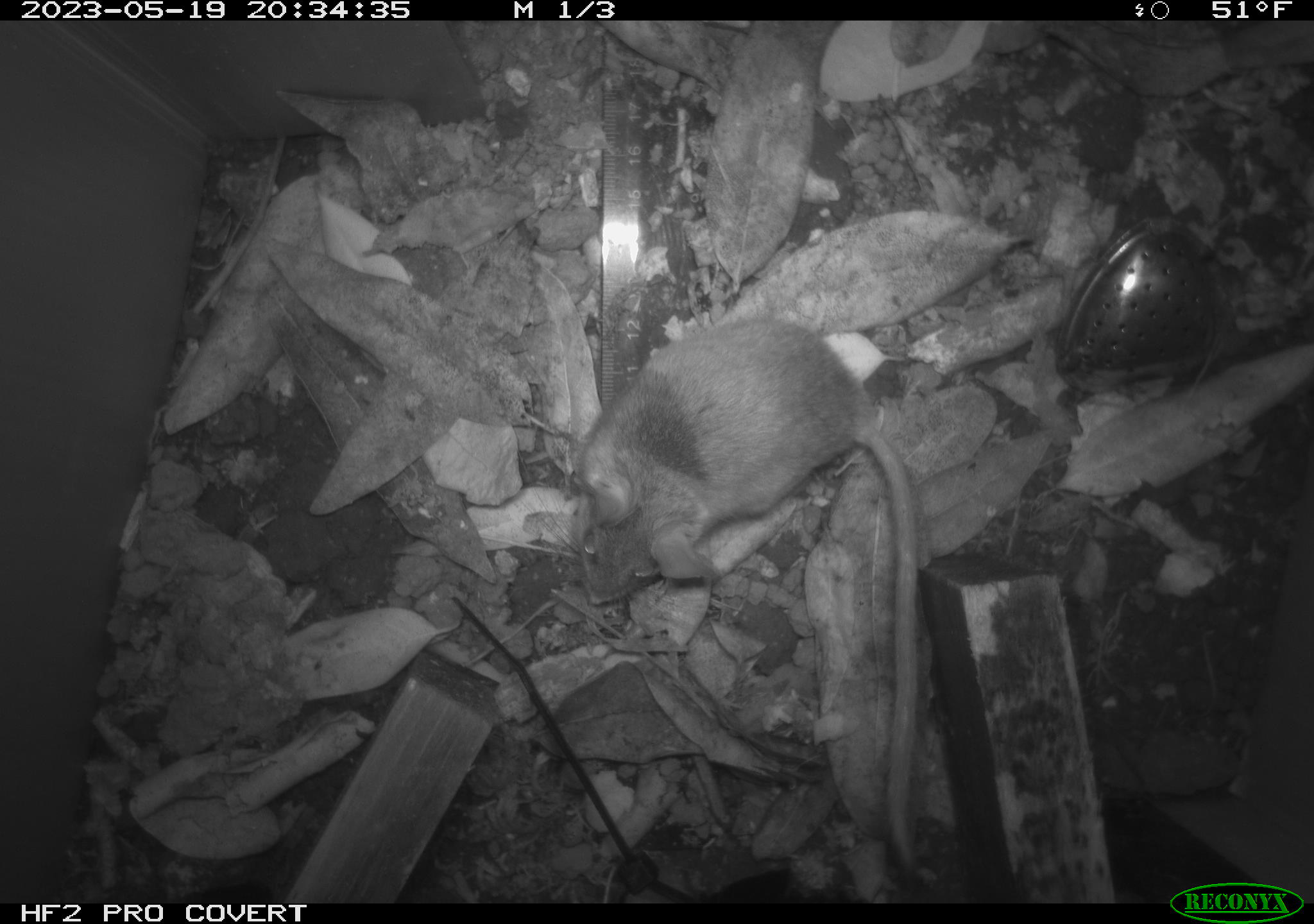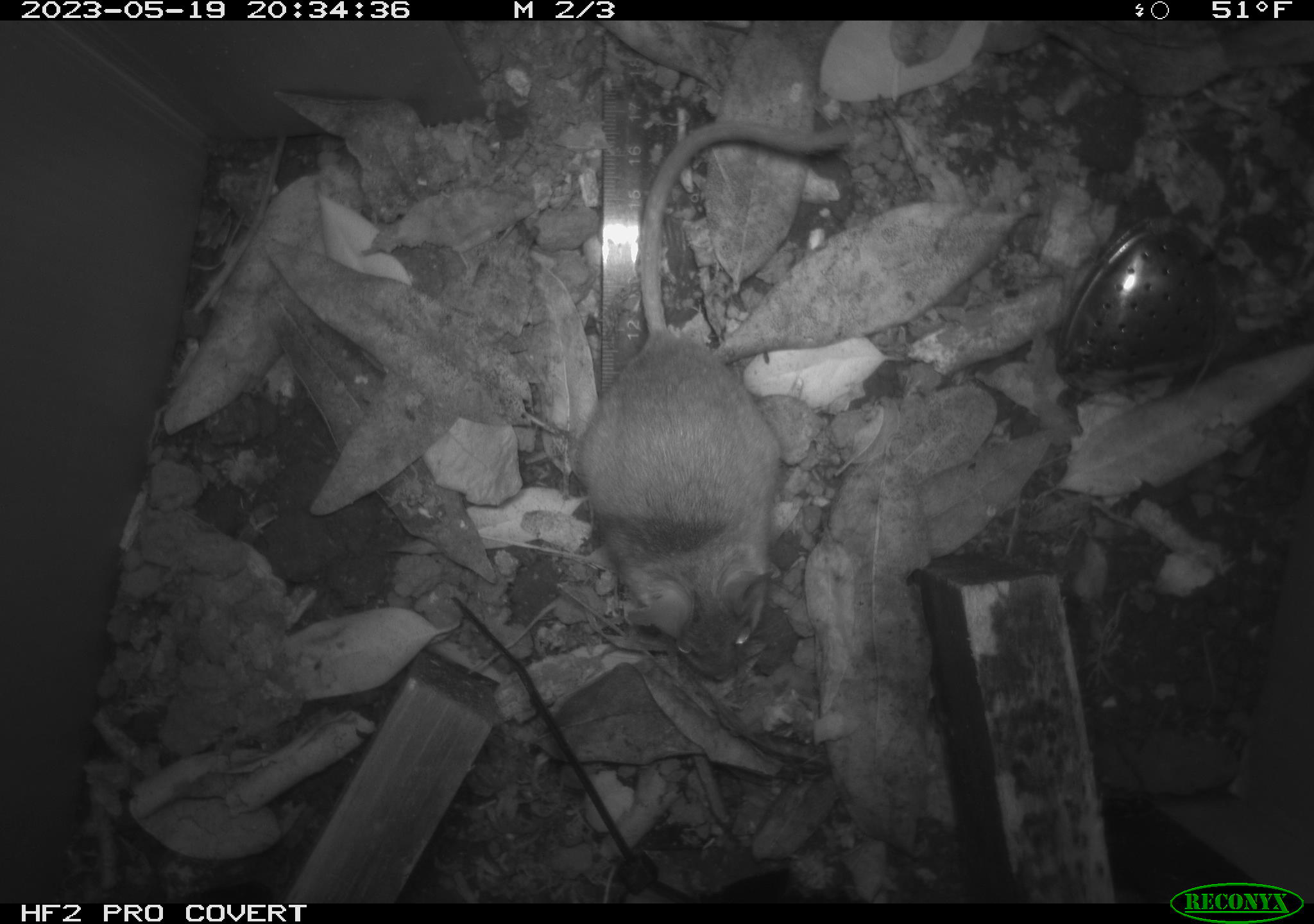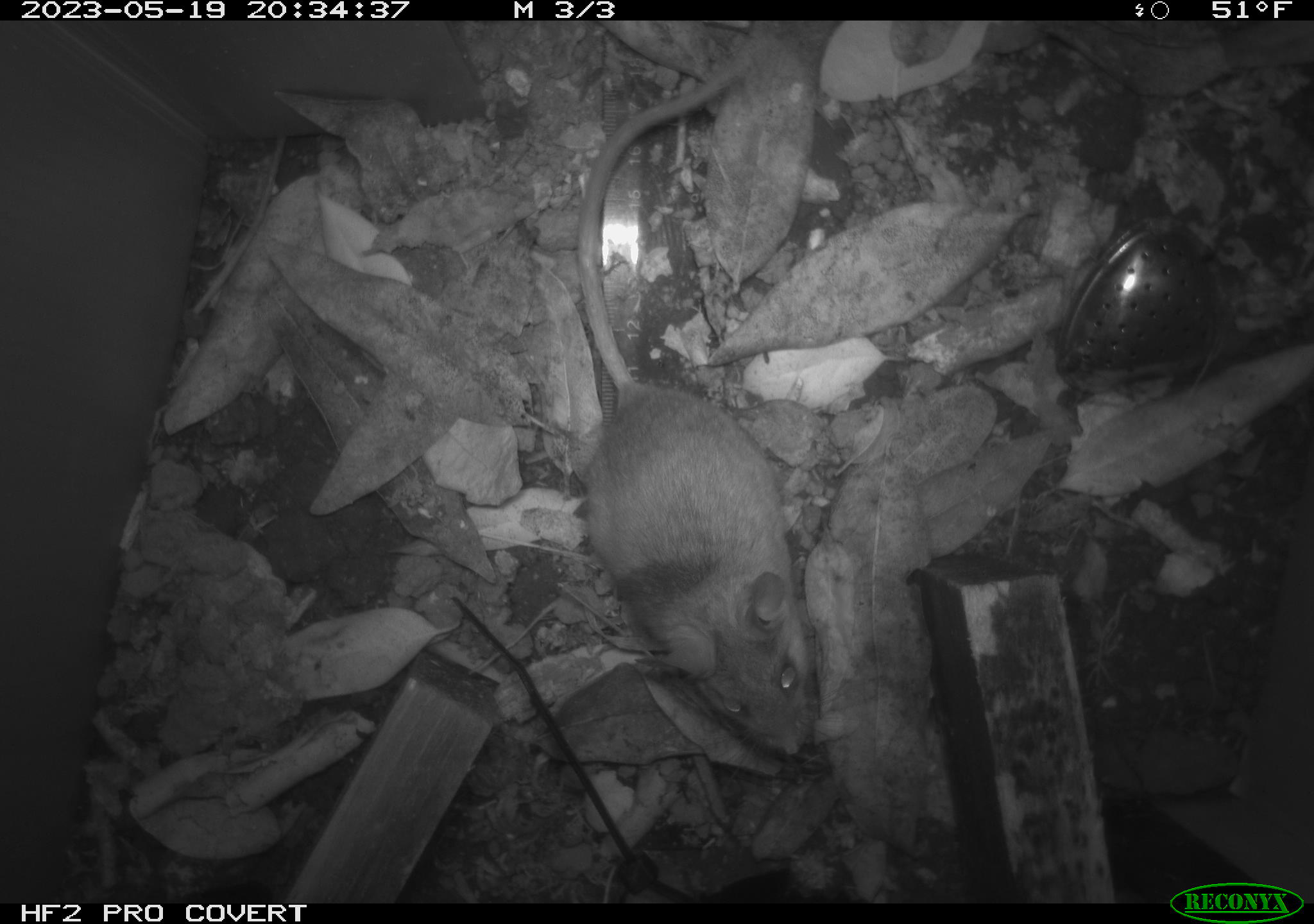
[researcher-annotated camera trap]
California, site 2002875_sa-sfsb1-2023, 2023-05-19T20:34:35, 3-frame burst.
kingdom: Animalia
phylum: Chordata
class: Mammalia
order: Rodentia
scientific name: Rodentia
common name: mouse species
Mouse species (Rodentia).